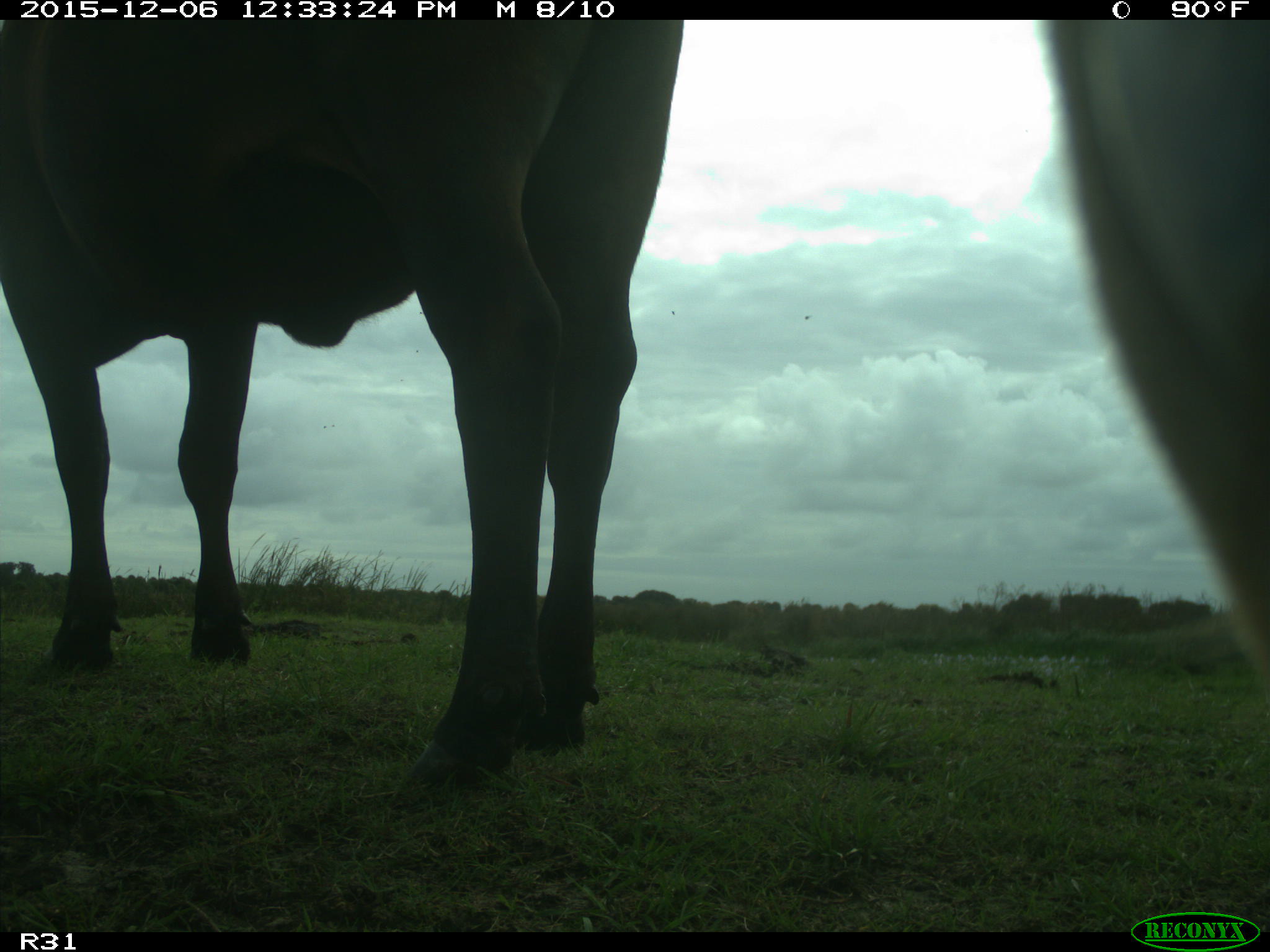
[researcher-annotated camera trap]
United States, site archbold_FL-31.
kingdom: Animalia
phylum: Chordata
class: Mammalia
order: Artiodactyla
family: Bovidae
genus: Bos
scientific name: Bos taurus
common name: domestic cow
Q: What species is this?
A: Bos taurus (domestic cow).